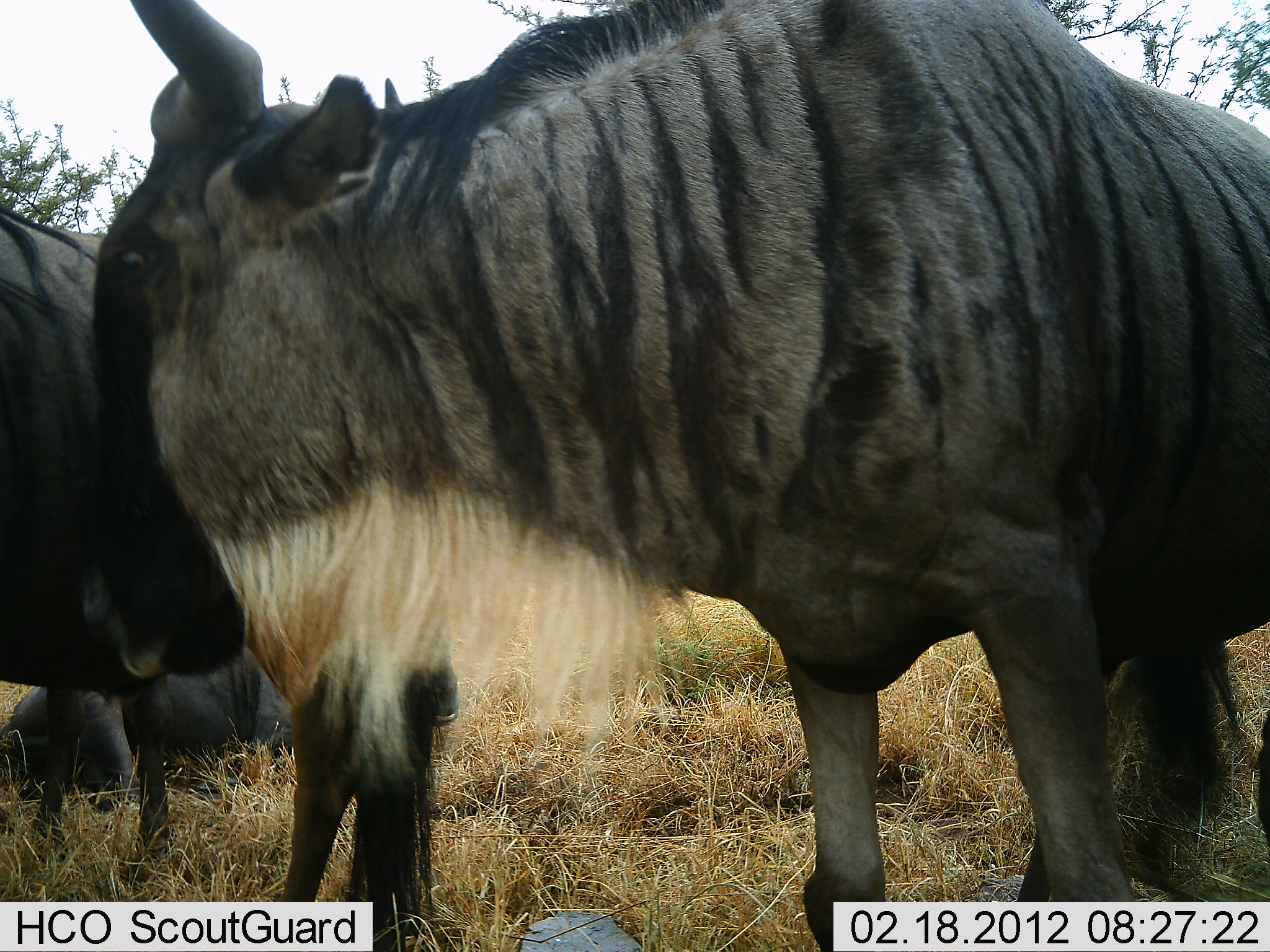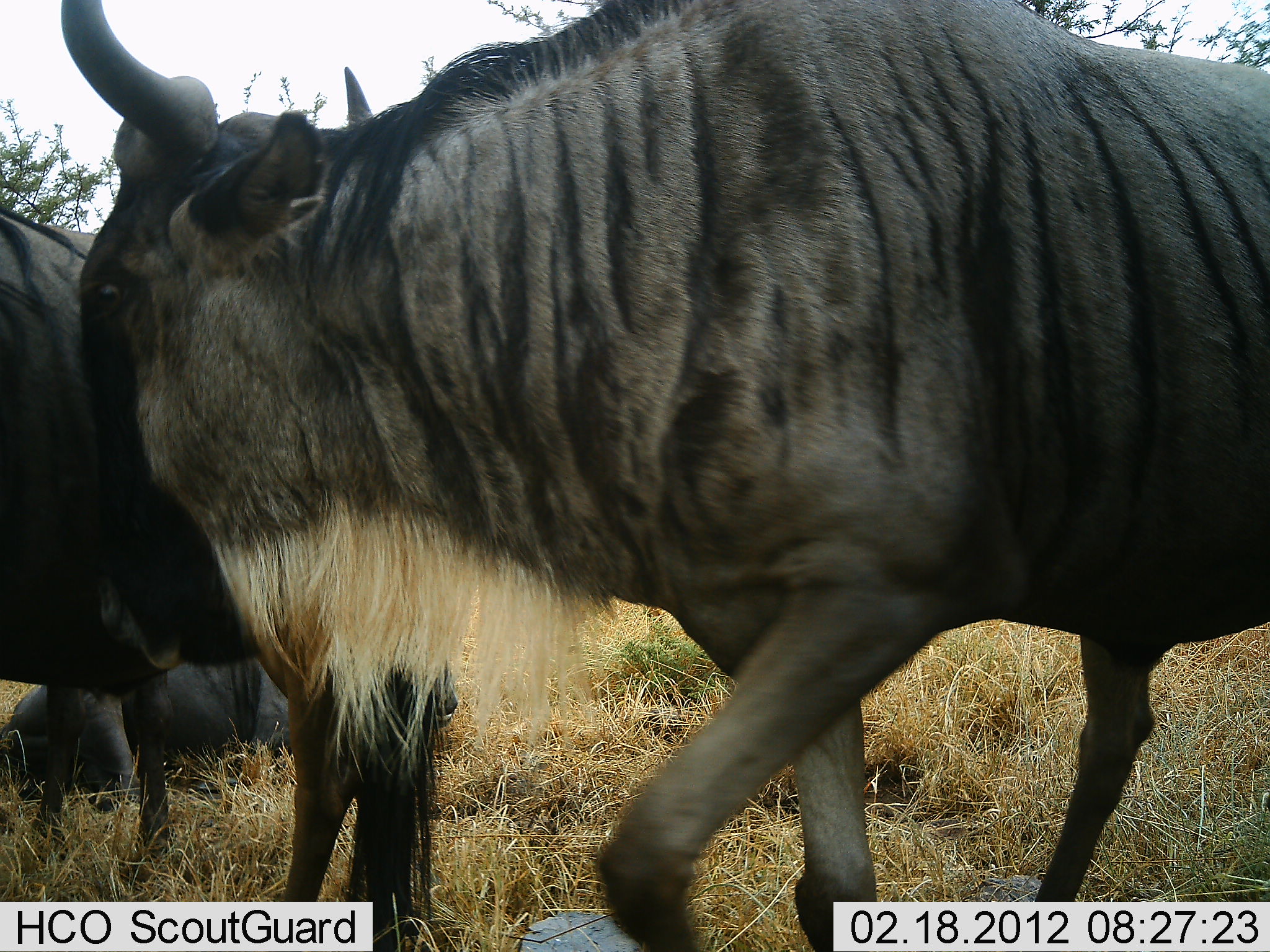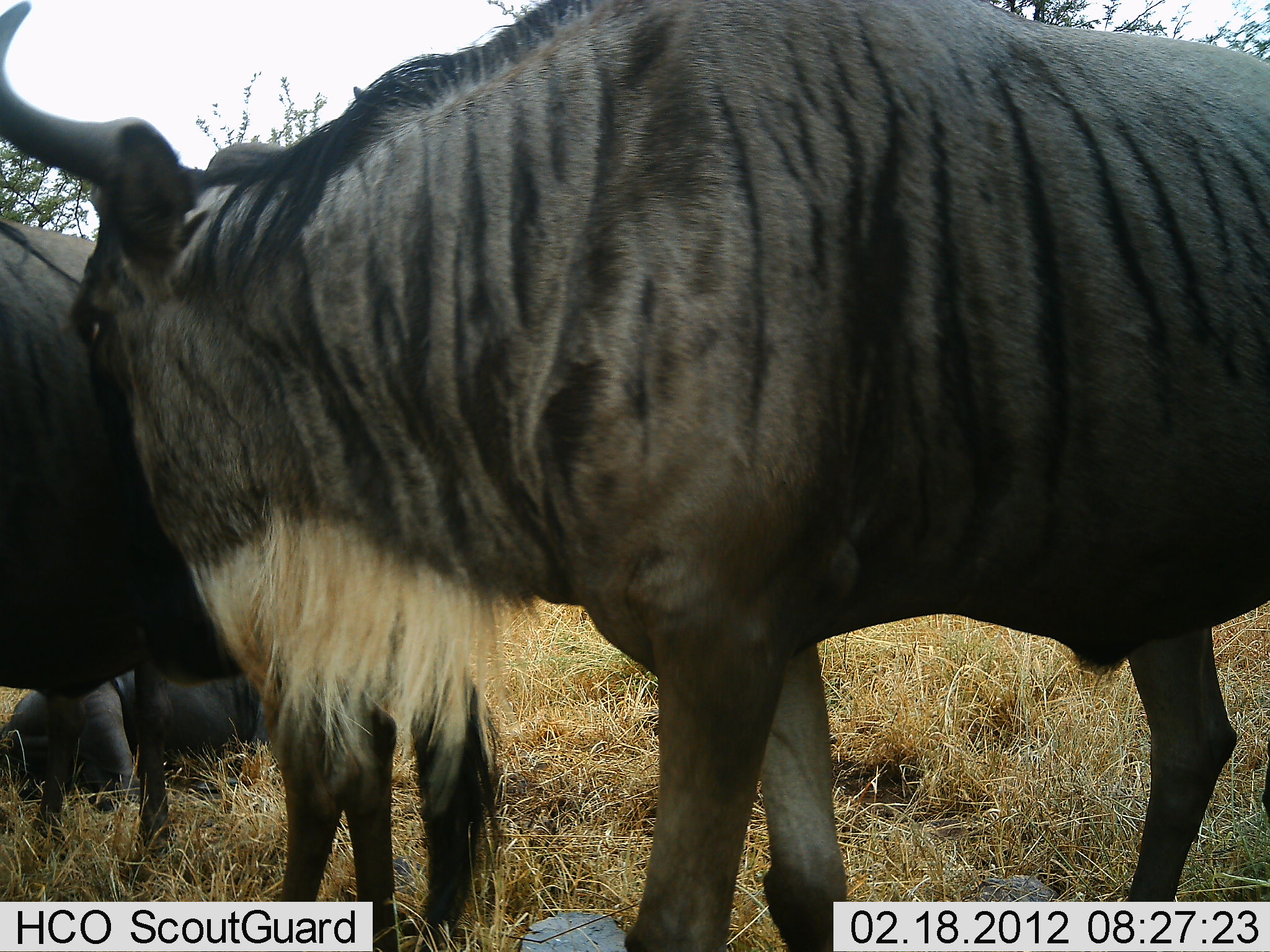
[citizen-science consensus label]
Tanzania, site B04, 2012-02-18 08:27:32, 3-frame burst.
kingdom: Animalia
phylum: Chordata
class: Mammalia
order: Artiodactyla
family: Bovidae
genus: Connochaetes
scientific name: Connochaetes taurinus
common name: blue wildebeest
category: wildebeest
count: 3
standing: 61%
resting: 84%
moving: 39%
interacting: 3%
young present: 0%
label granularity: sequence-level